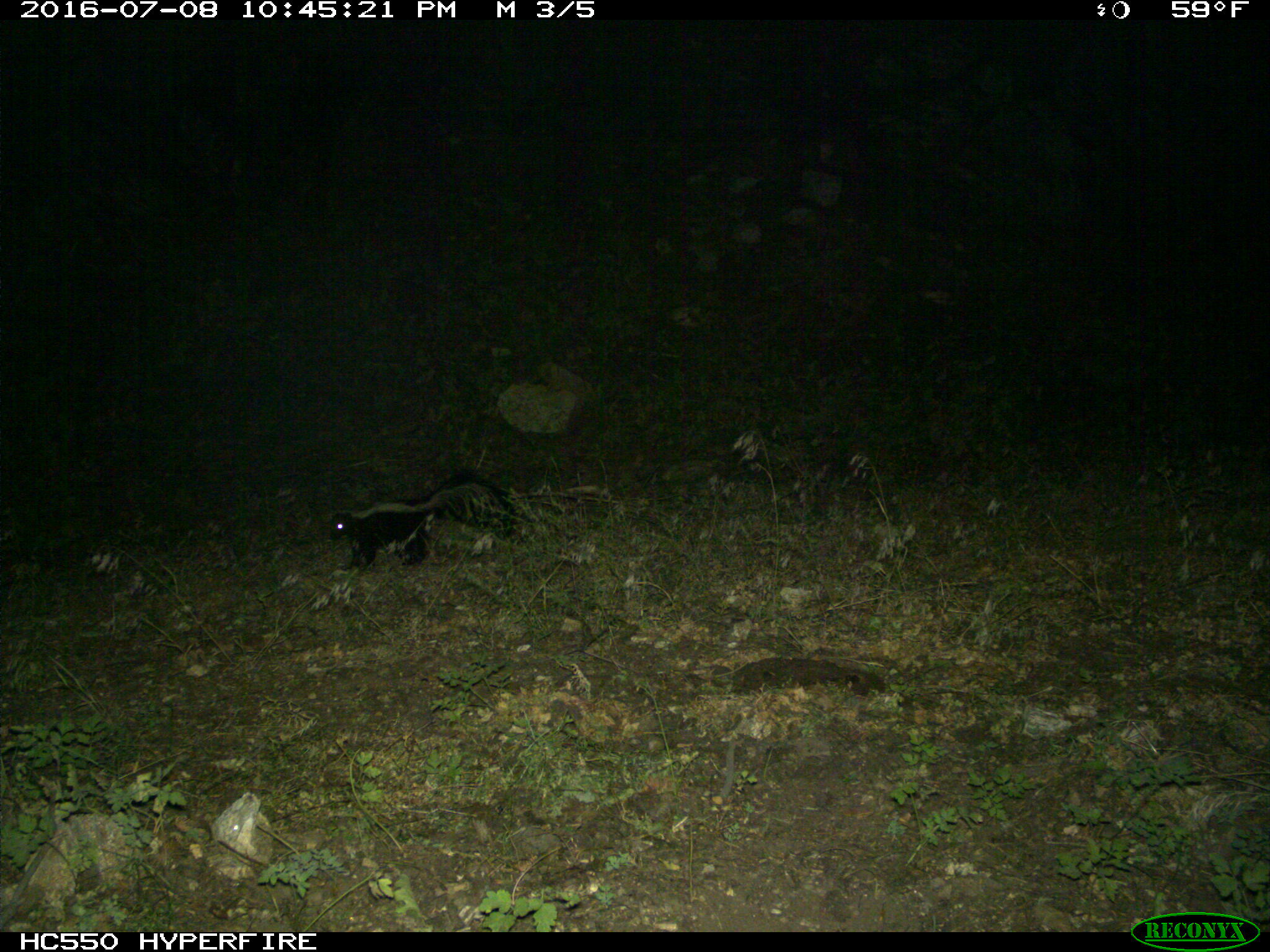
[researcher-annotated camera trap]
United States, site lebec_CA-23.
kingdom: Animalia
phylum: Chordata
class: Mammalia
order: Carnivora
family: Mephitidae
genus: Mephitis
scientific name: Mephitis mephitis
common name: striped skunk